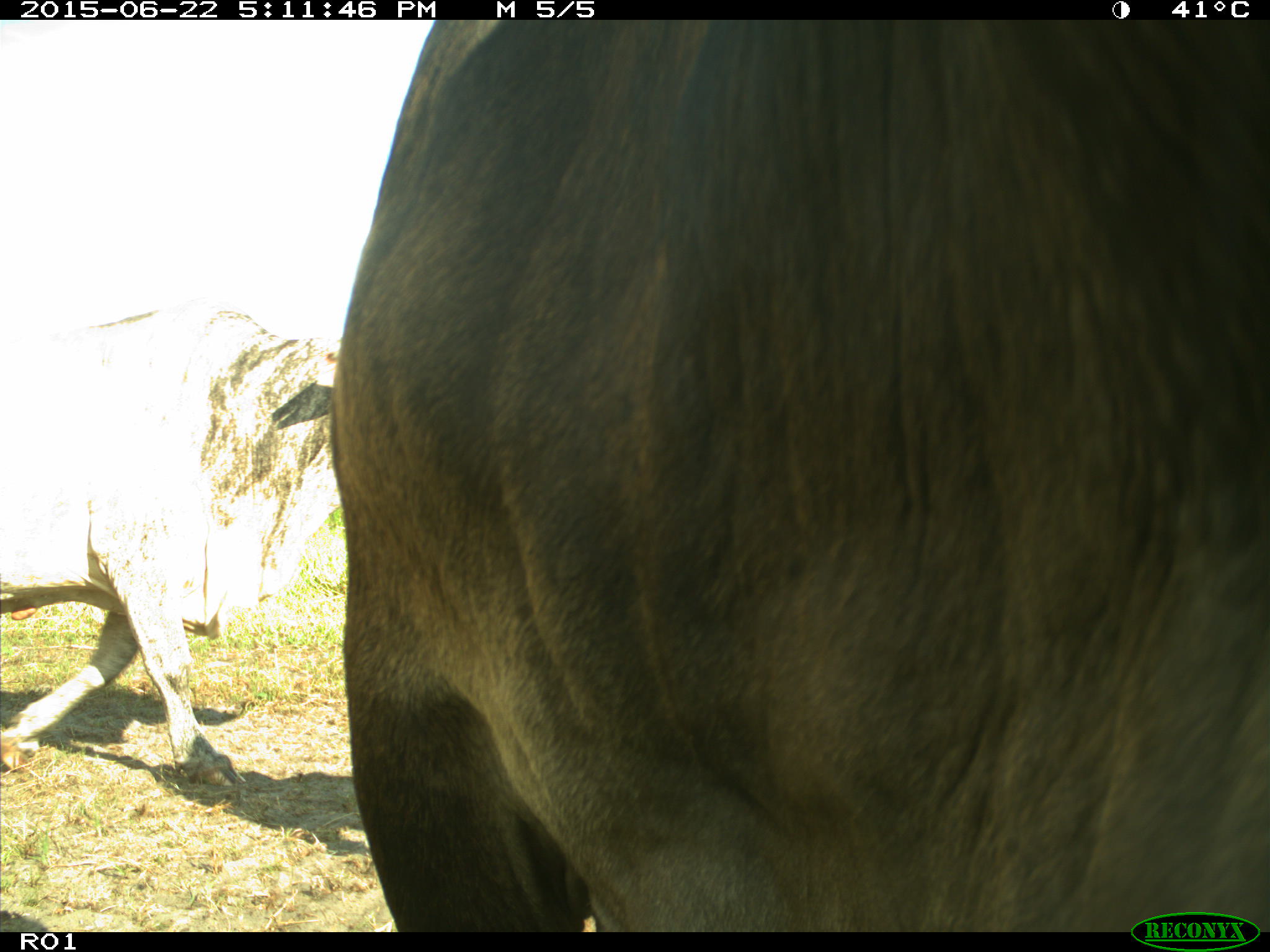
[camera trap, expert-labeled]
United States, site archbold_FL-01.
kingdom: Animalia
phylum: Chordata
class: Mammalia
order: Artiodactyla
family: Bovidae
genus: Bos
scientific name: Bos taurus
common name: domestic cow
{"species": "Bos taurus (domestic cow)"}